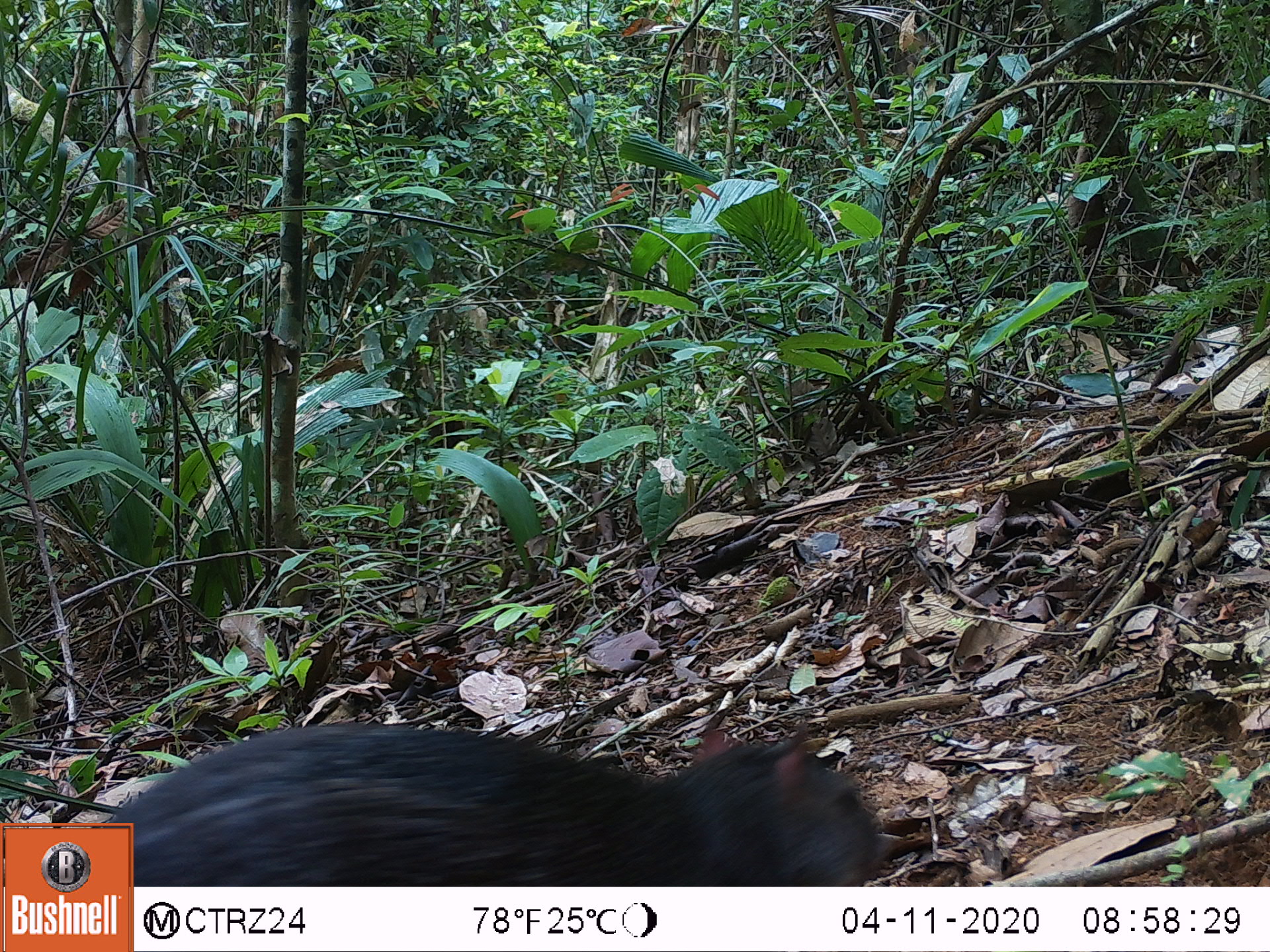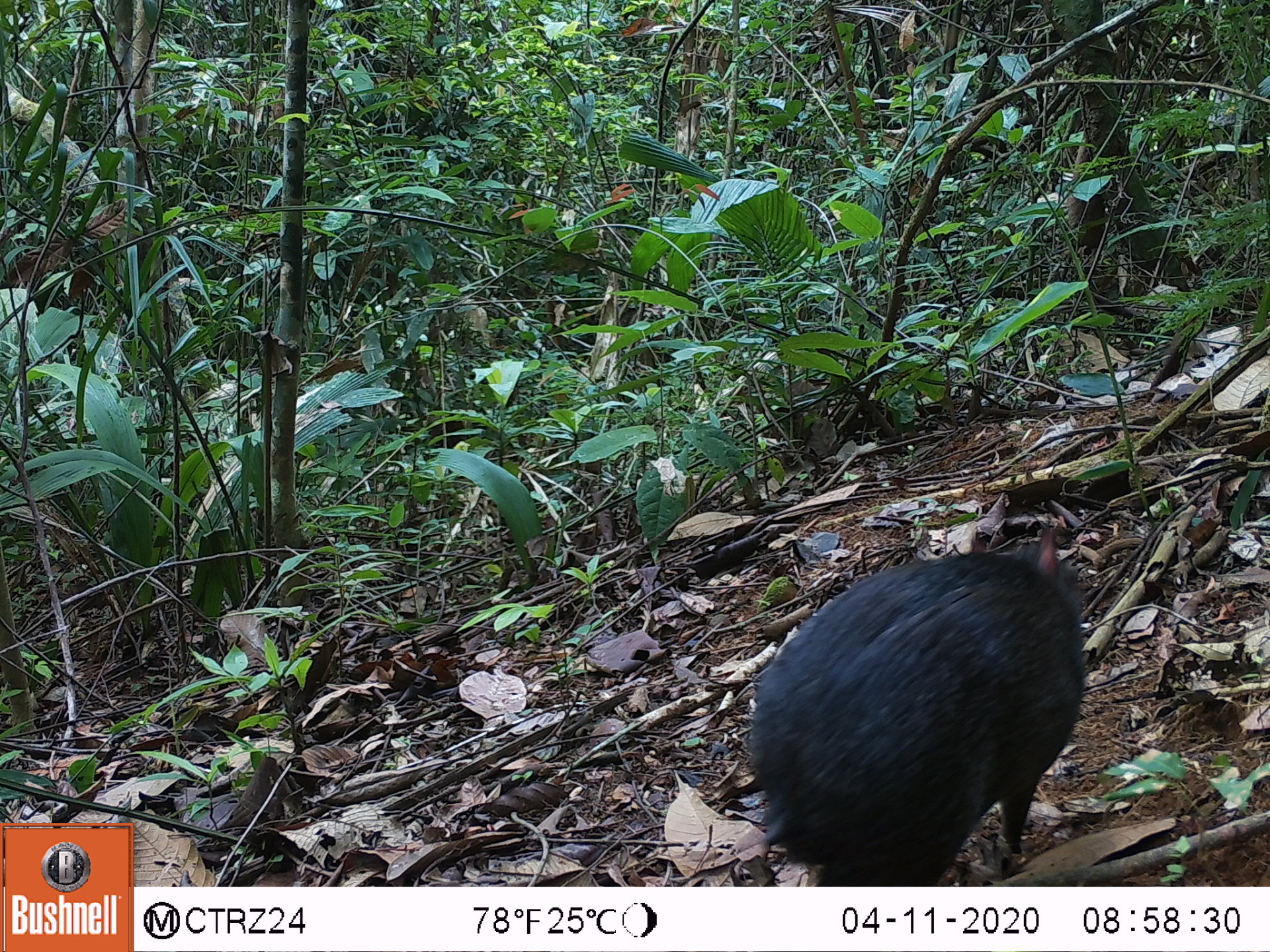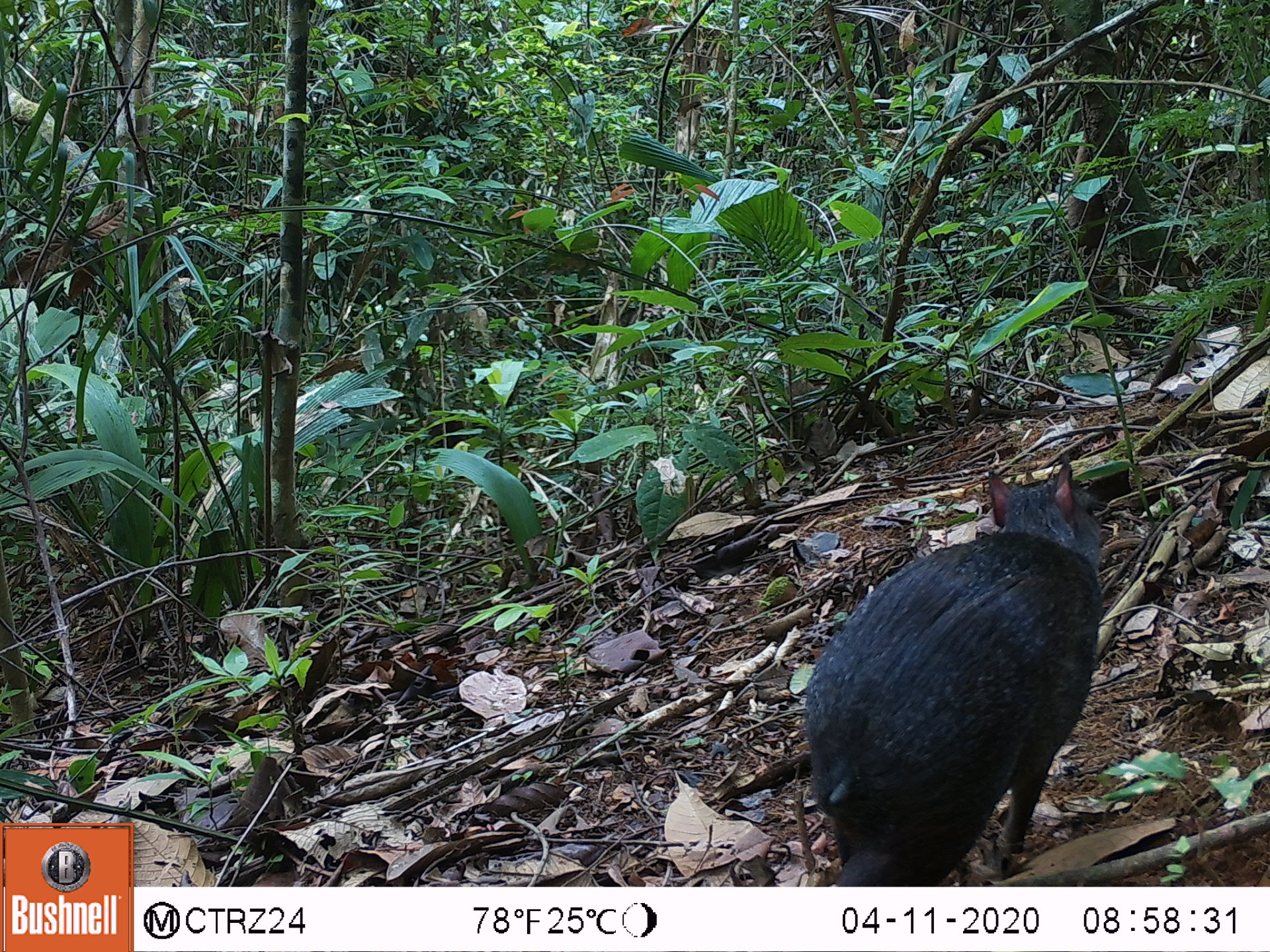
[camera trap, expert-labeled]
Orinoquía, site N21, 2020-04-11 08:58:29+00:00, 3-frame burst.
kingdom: Animalia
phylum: Chordata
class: Mammalia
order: Rodentia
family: Dasyproctidae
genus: Dasyprocta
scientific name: Dasyprocta fuliginosa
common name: black agouti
Black agouti (Dasyprocta fuliginosa).